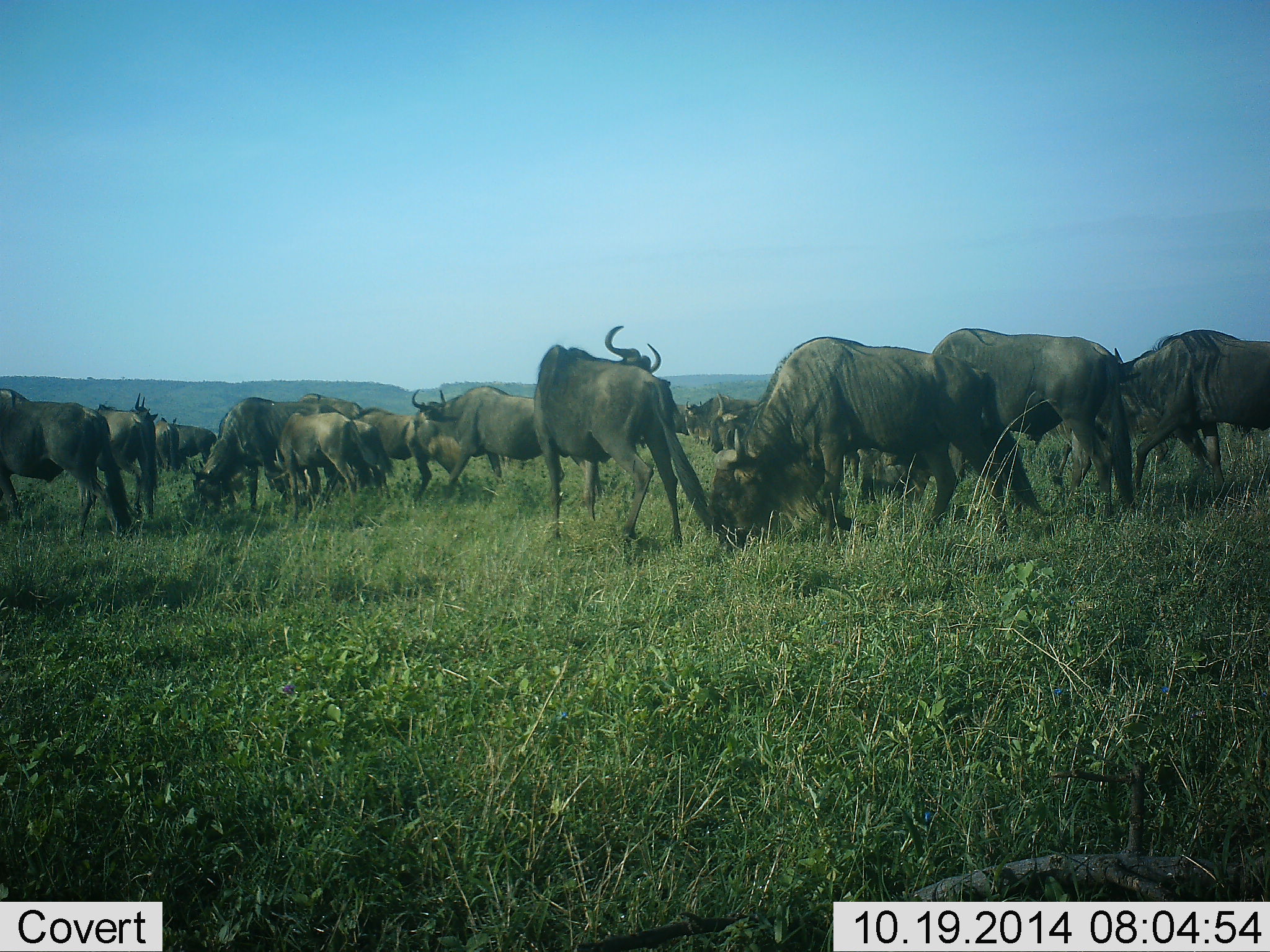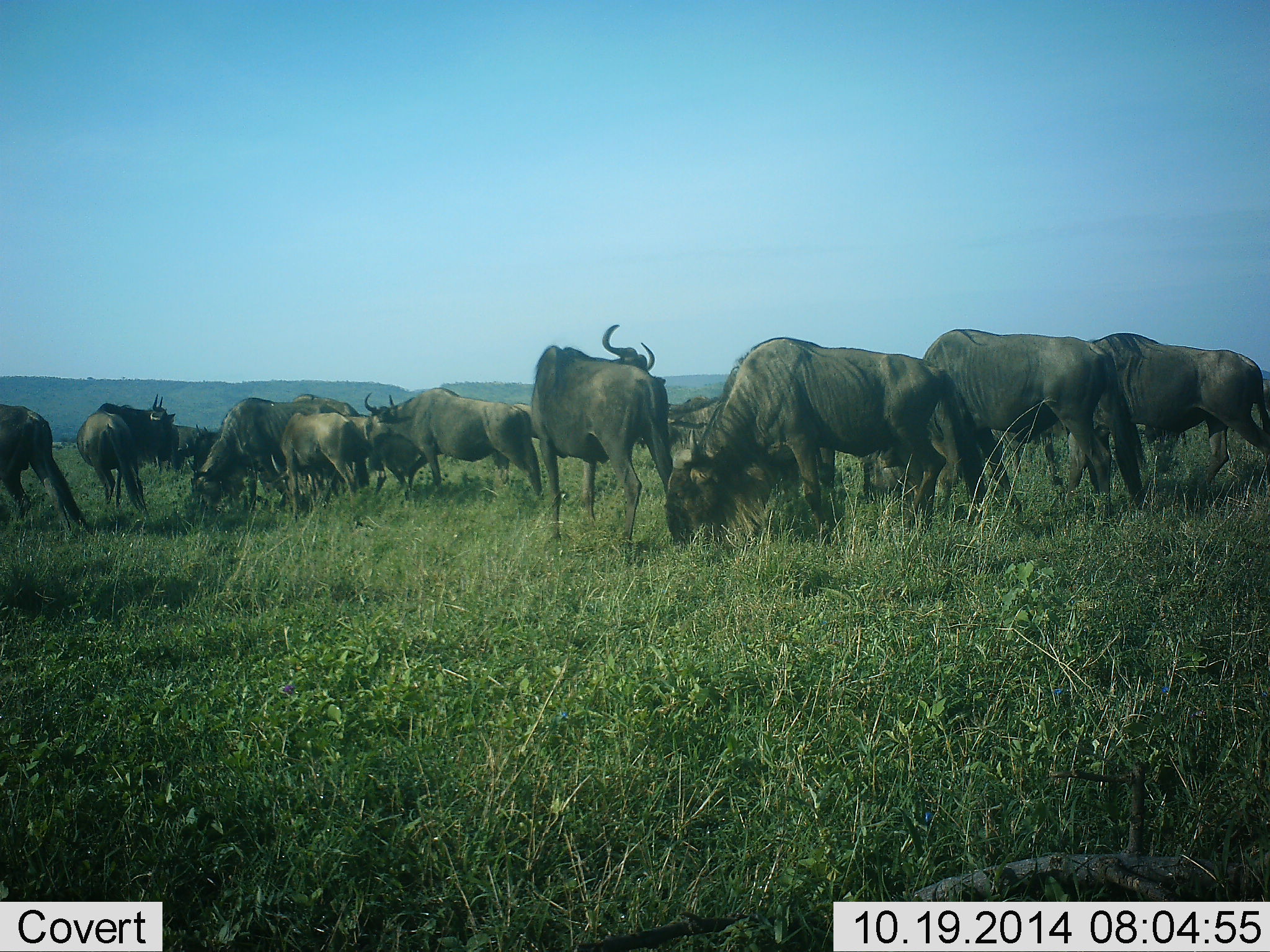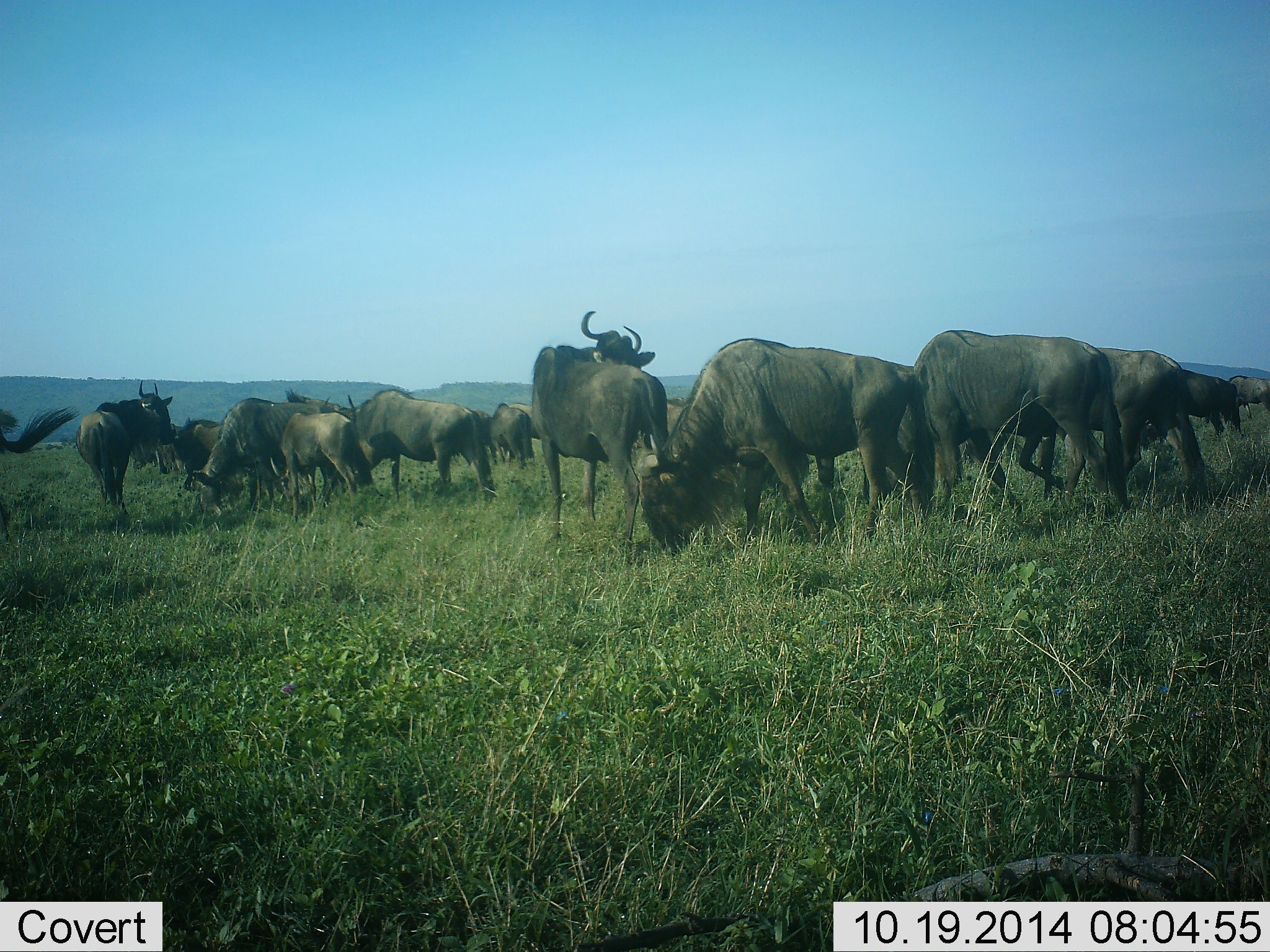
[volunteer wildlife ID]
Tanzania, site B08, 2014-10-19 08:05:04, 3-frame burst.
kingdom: Animalia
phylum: Chordata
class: Mammalia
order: Artiodactyla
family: Bovidae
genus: Connochaetes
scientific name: Connochaetes taurinus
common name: blue wildebeest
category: wildebeest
Wildebeest (blue wildebeest) (Connochaetes taurinus), count 11-50. Behavior (volunteer vote fractions): standing 50%, resting 0%, moving 50%, interacting 20%. Young present (vote fraction): 0%. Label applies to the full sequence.